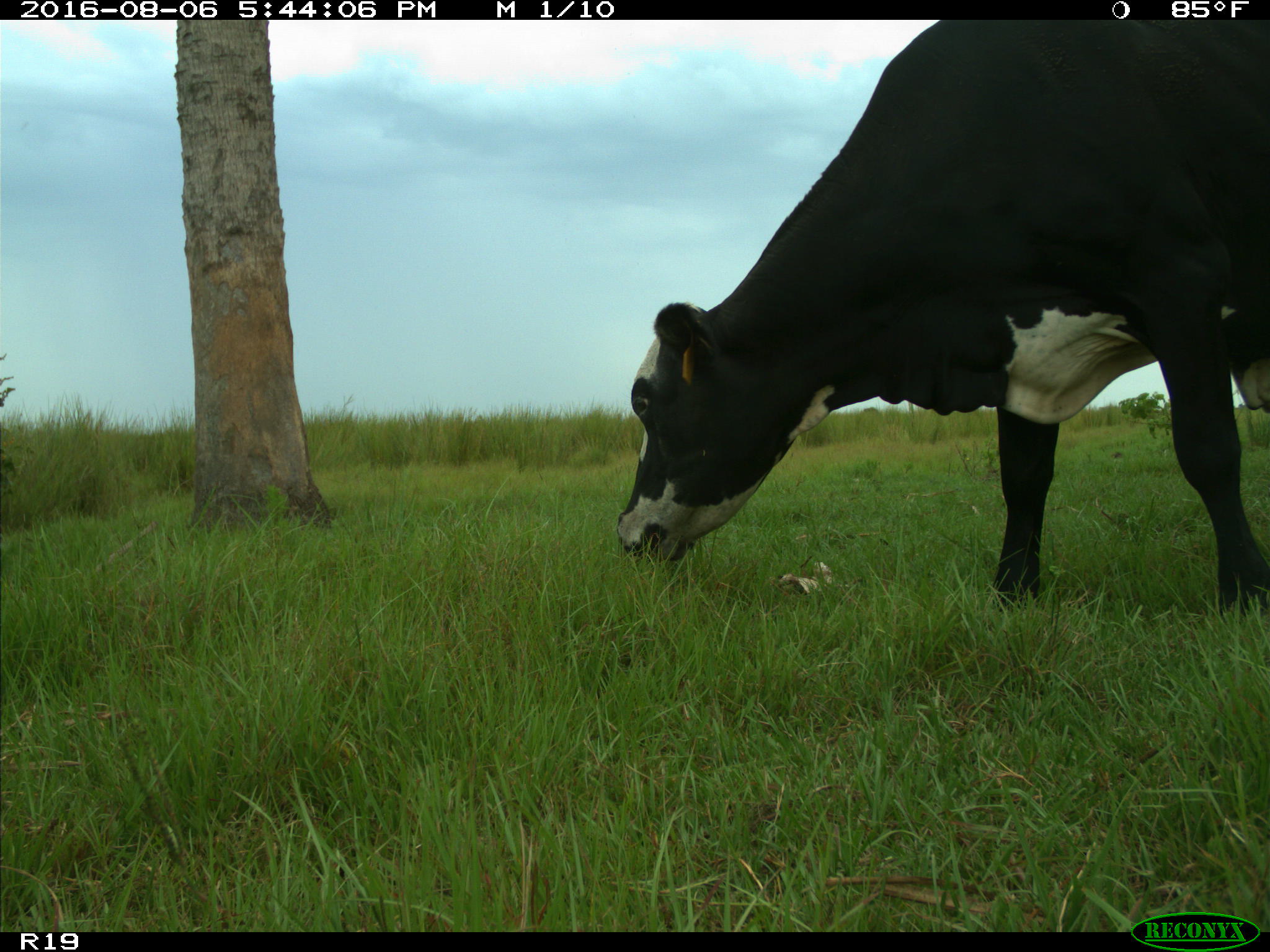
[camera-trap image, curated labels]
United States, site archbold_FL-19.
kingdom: Animalia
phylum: Chordata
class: Mammalia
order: Artiodactyla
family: Bovidae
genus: Bos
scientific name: Bos taurus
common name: domestic cow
Bos taurus (domestic cow).